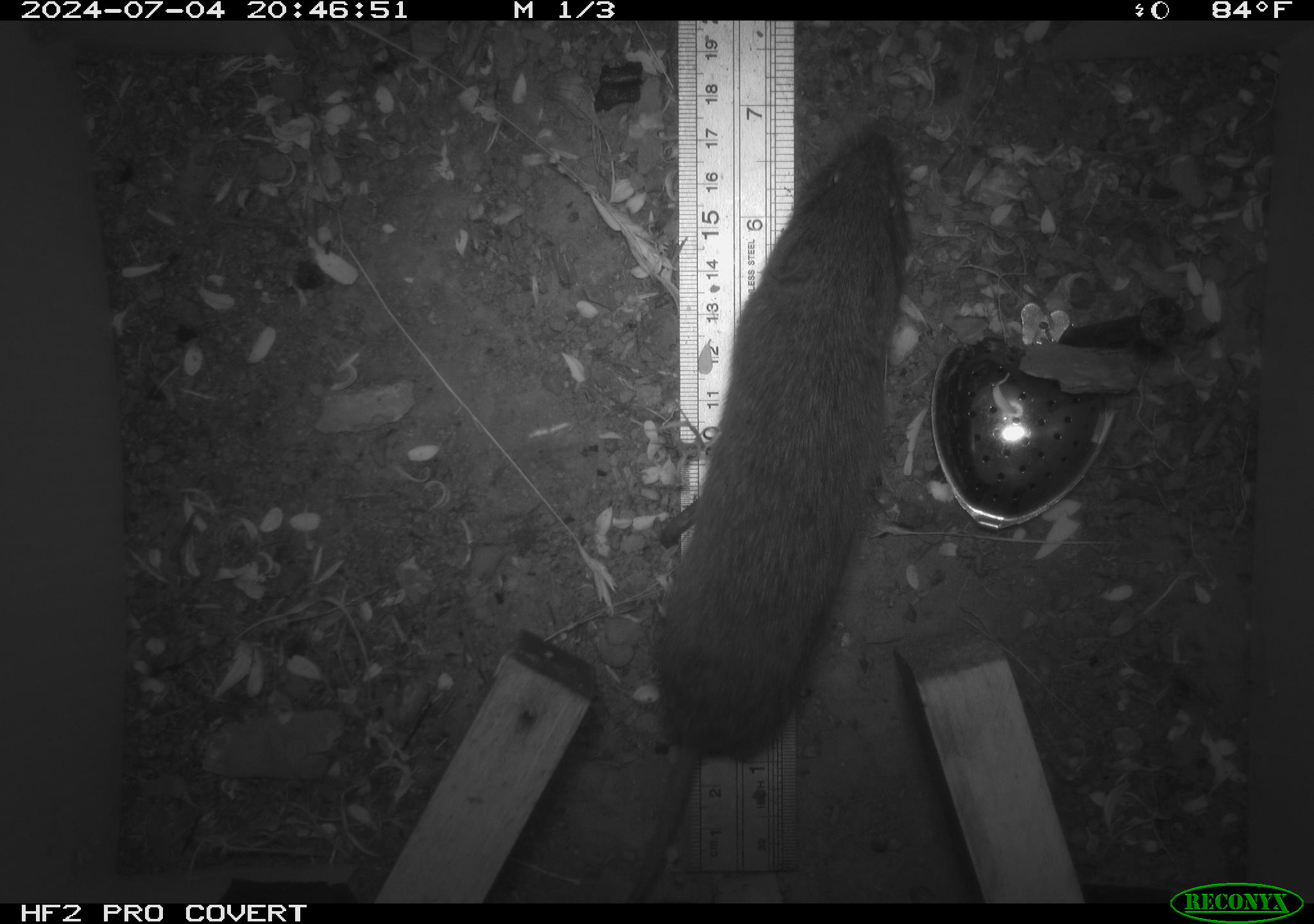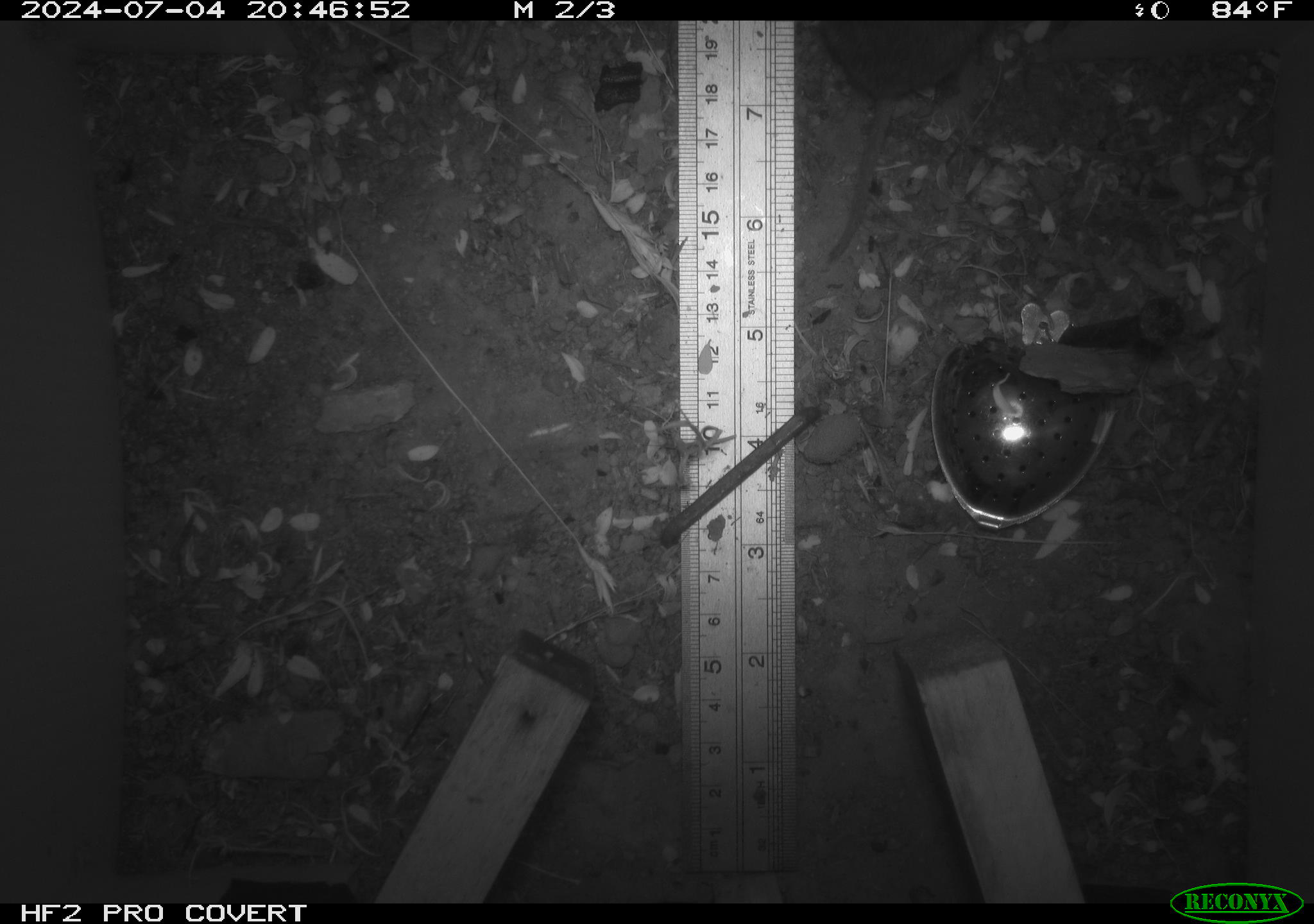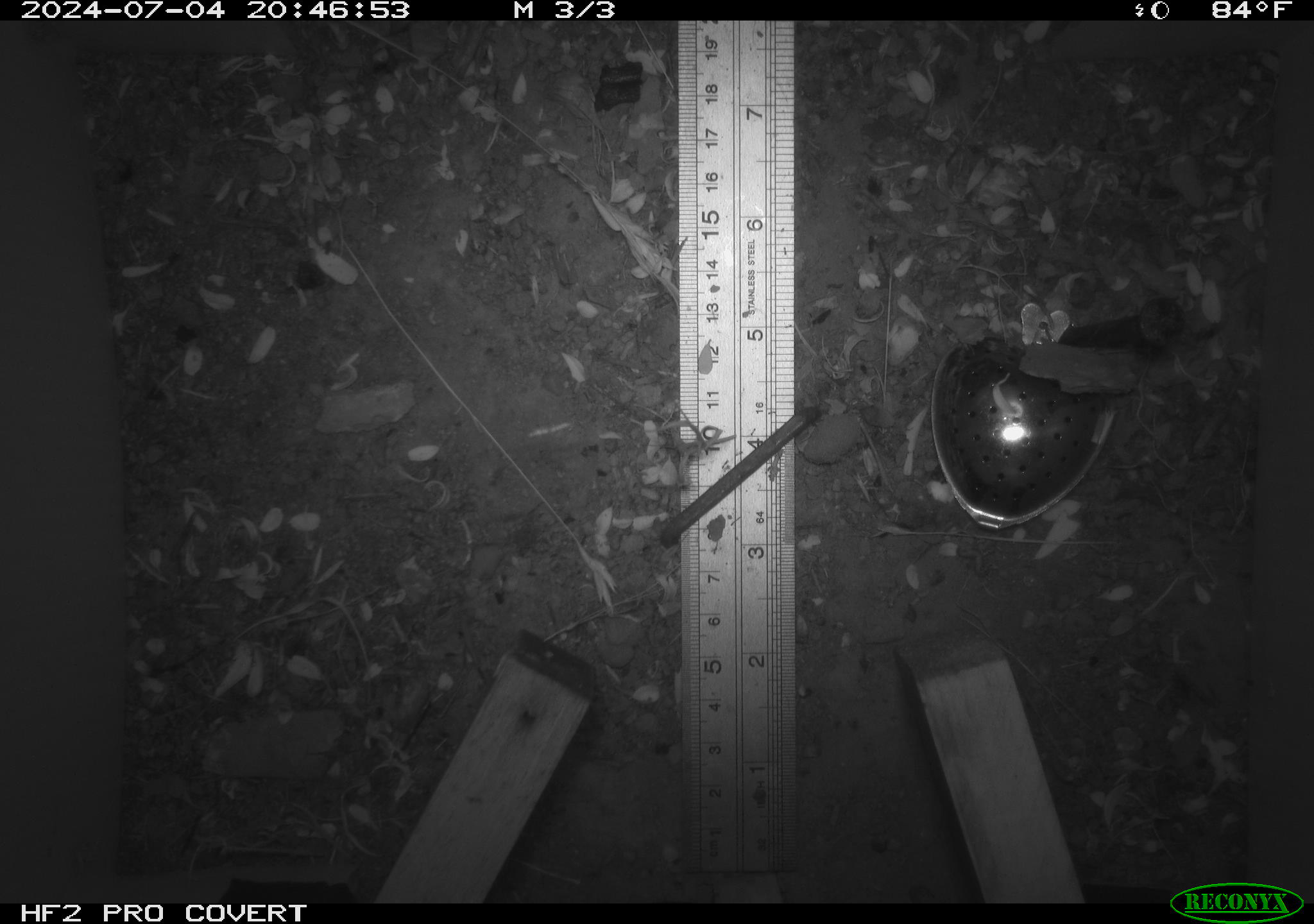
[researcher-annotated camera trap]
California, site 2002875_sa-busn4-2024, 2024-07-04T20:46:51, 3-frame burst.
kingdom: Animalia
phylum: Chordata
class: Mammalia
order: Rodentia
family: Cricetidae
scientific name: Arvicolinae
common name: voles, lemmings, and muskrats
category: arvicolinae subfamily